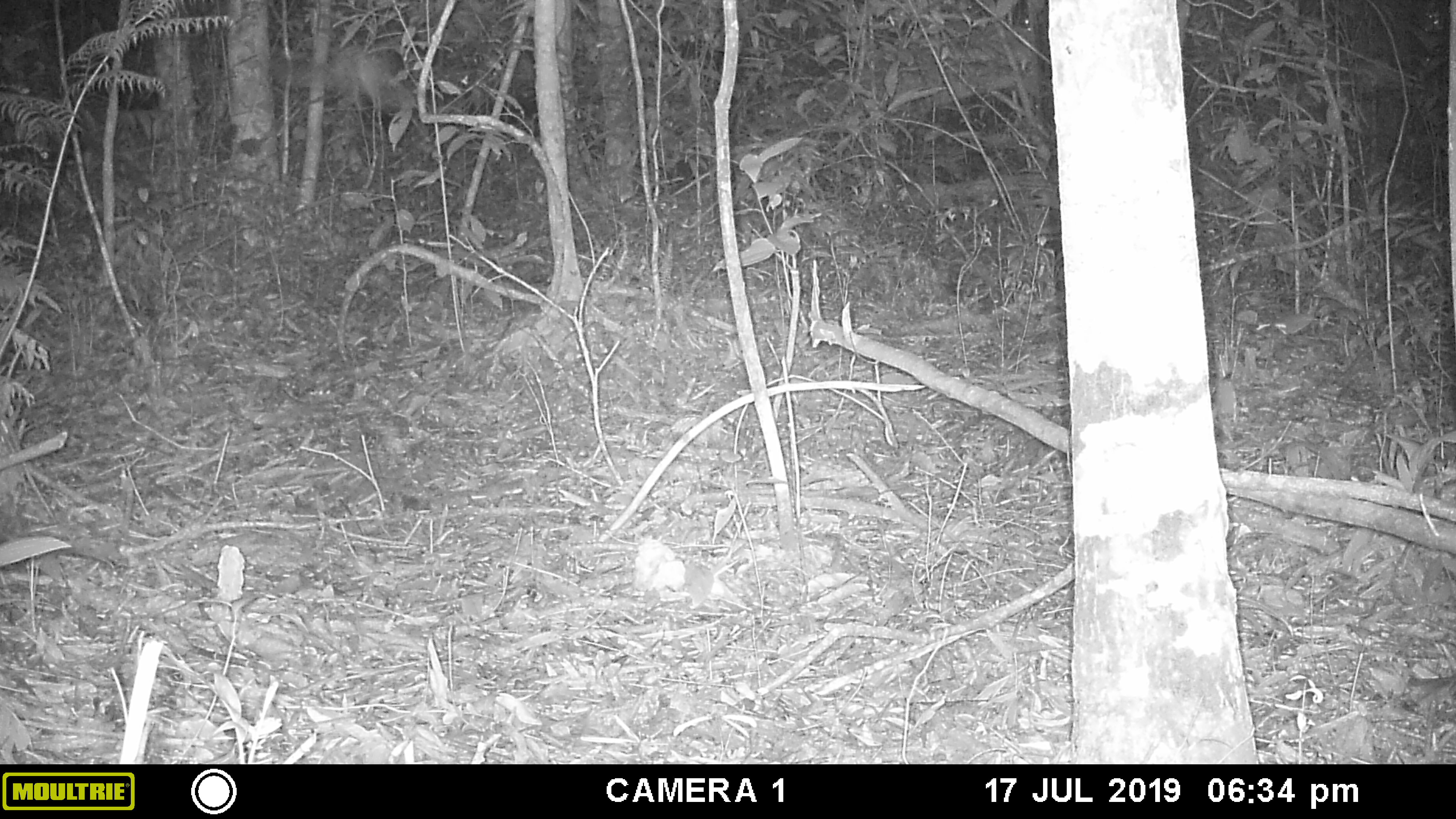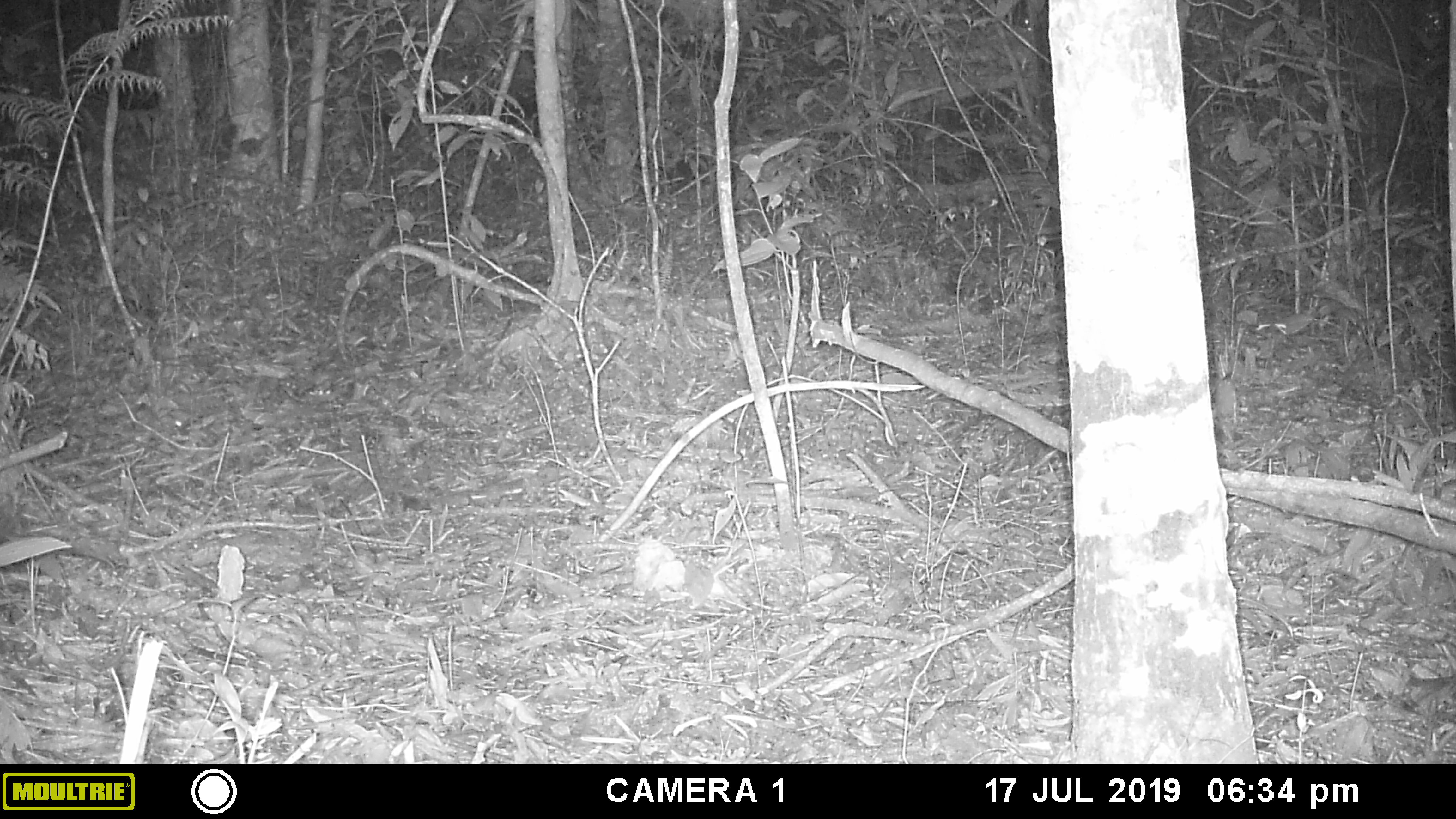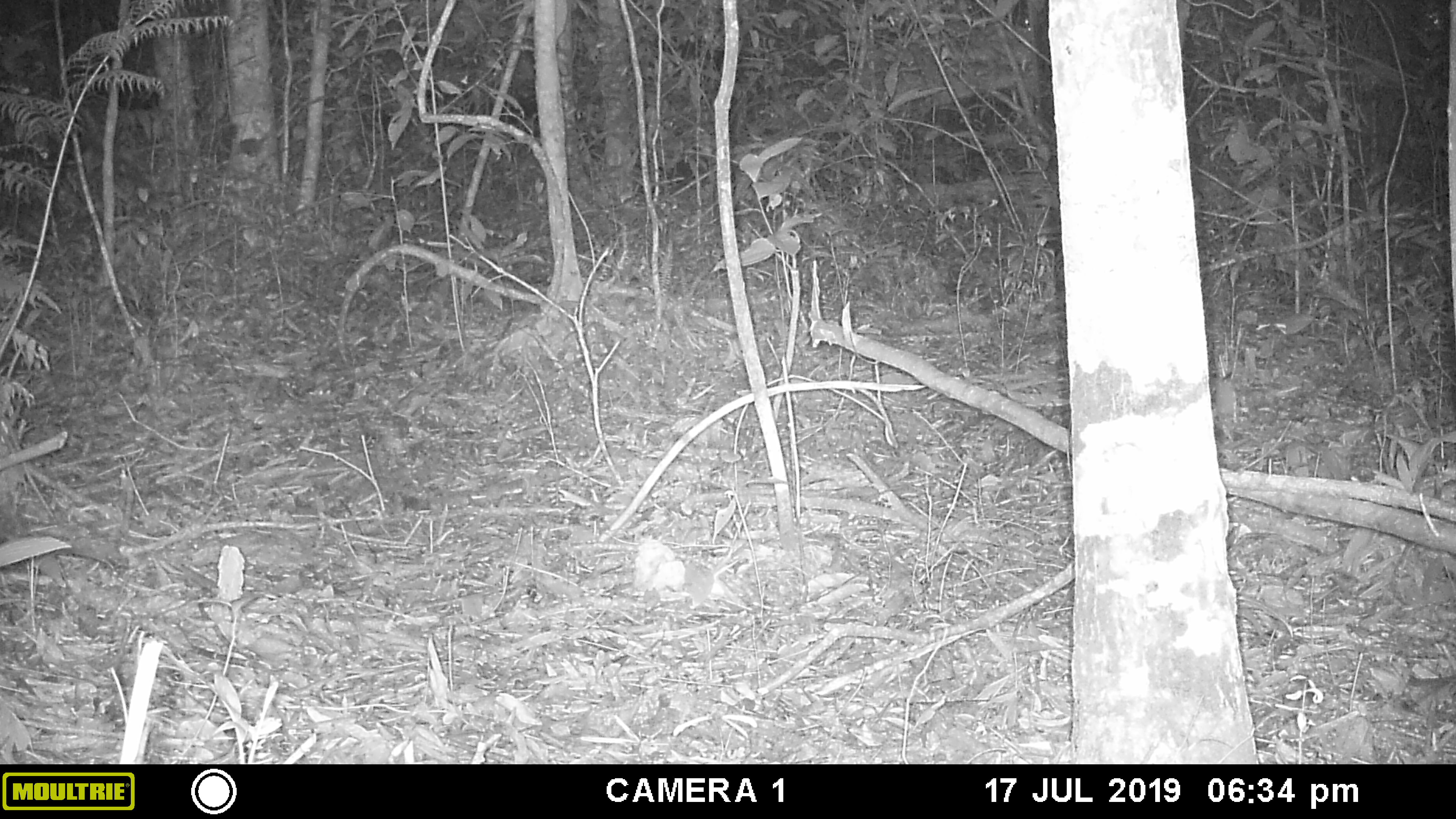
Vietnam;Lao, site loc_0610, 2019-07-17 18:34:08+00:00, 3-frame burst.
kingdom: Animalia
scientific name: Animalia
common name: animal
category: unidentified animal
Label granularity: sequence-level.